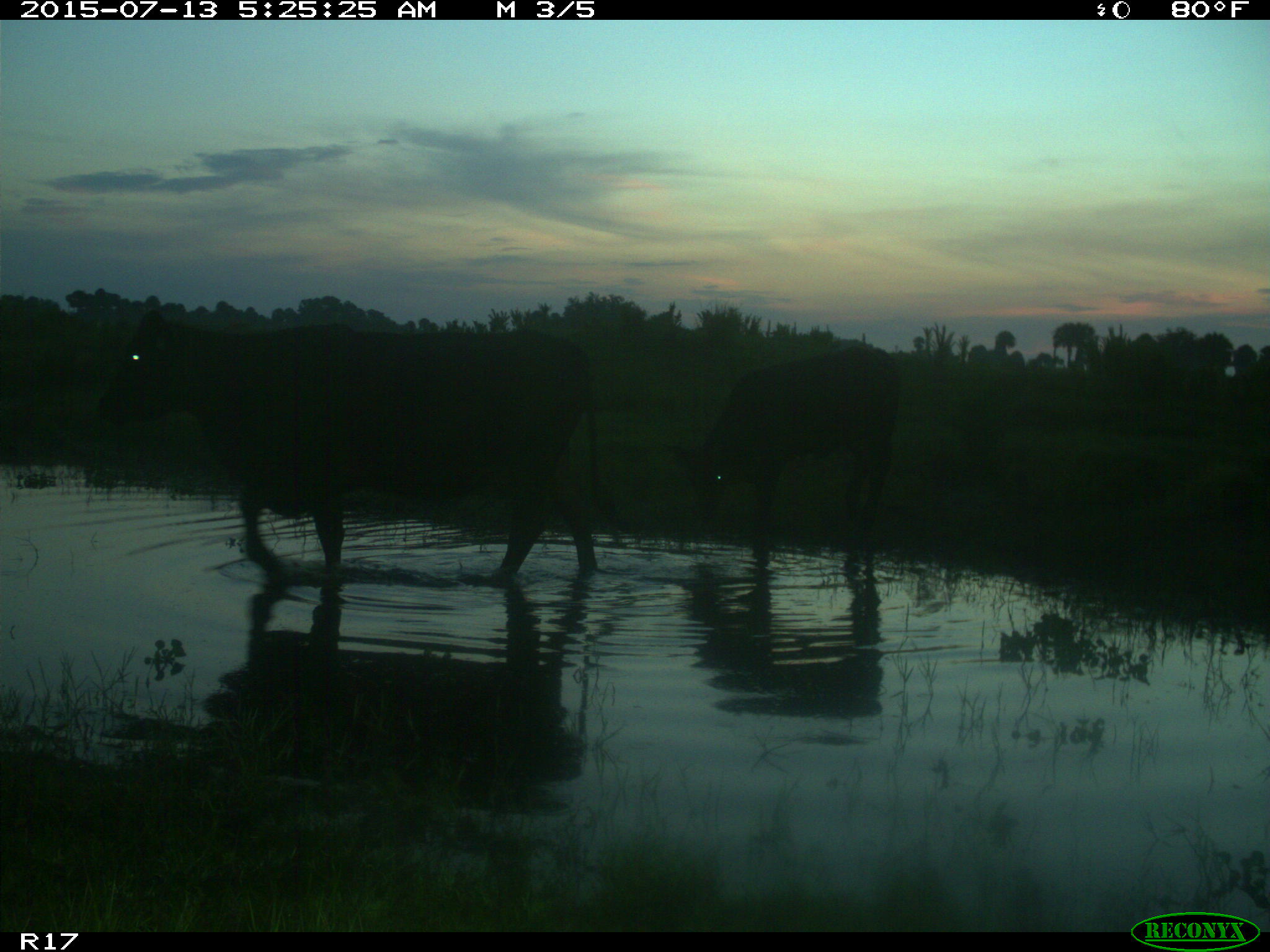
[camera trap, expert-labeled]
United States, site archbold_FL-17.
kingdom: Animalia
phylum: Chordata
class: Mammalia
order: Artiodactyla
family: Bovidae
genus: Bos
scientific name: Bos taurus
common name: domestic cow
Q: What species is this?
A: Bos taurus (domestic cow).